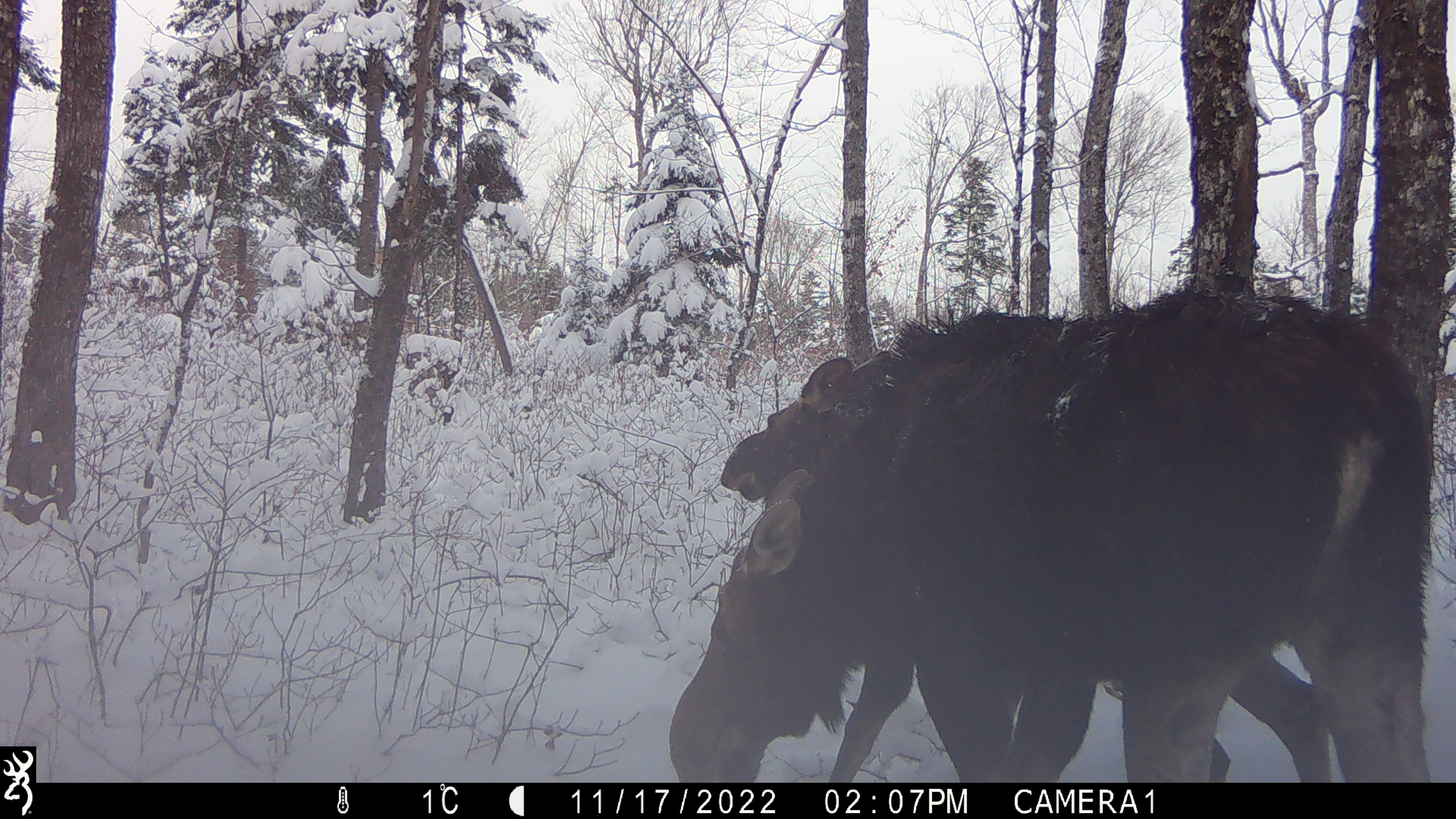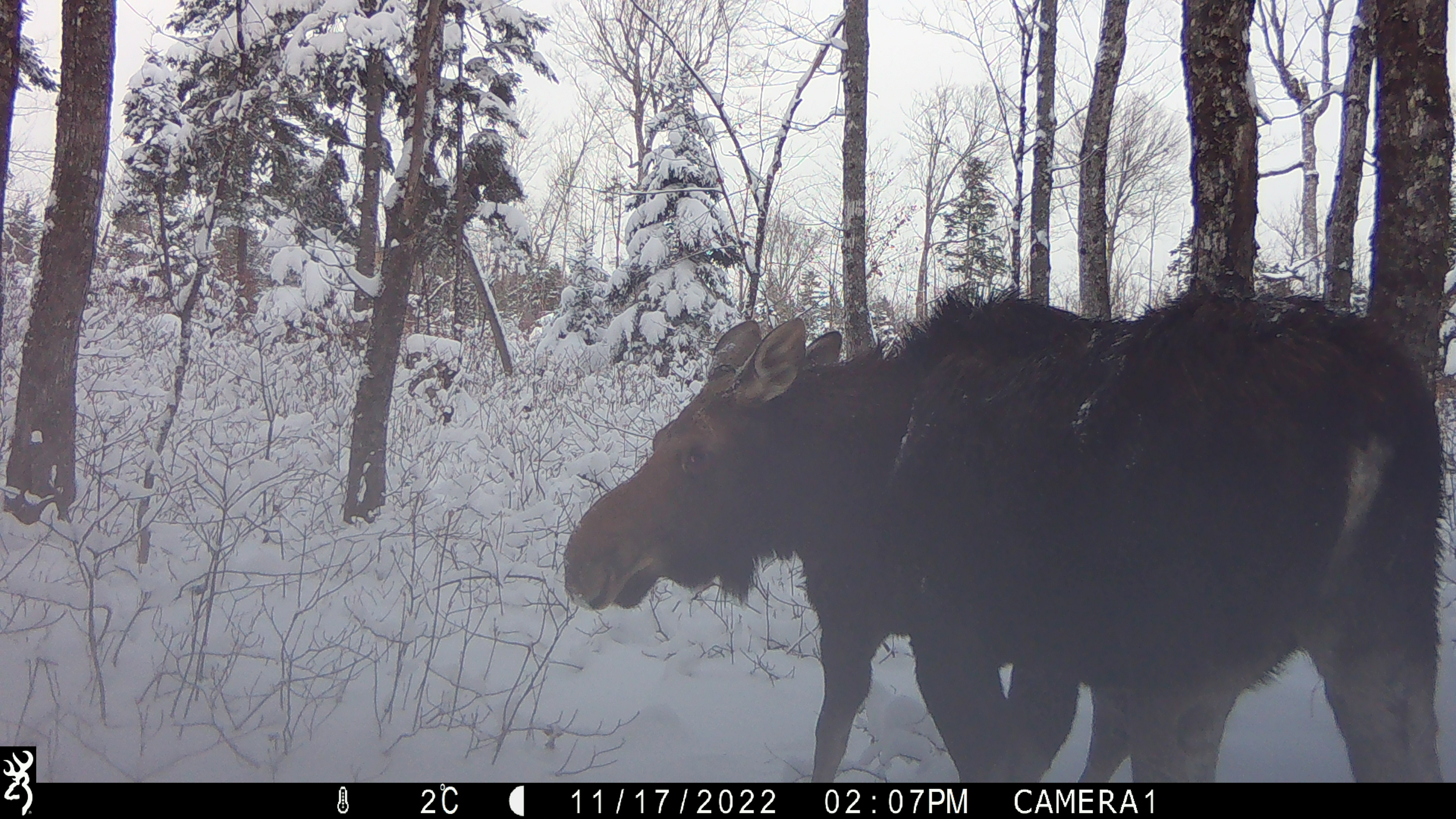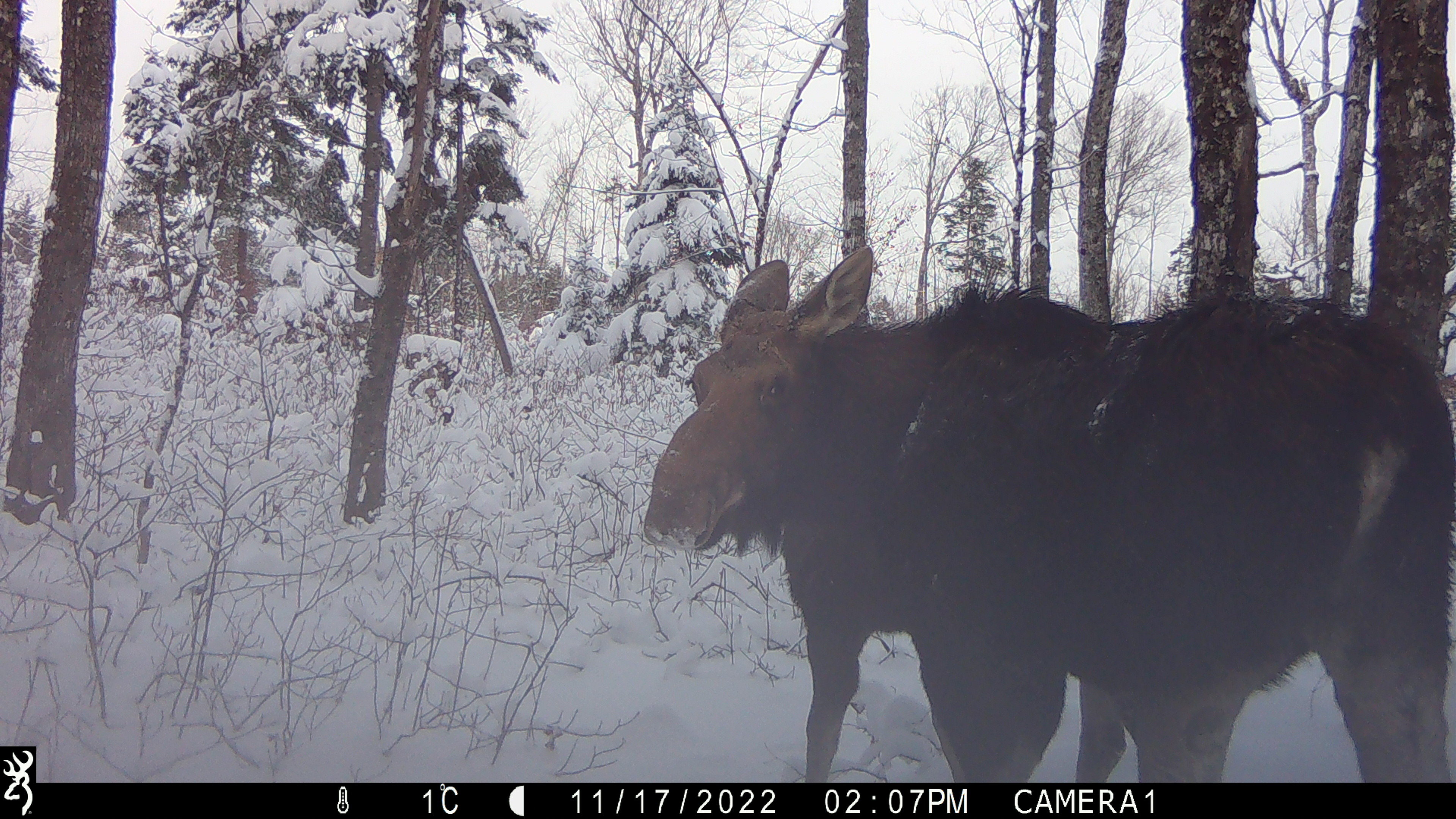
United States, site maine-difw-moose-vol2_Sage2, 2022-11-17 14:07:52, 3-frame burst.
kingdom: Animalia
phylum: Chordata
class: Mammalia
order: Artiodactyla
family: Cervidae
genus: Alces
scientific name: Alces alces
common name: moose